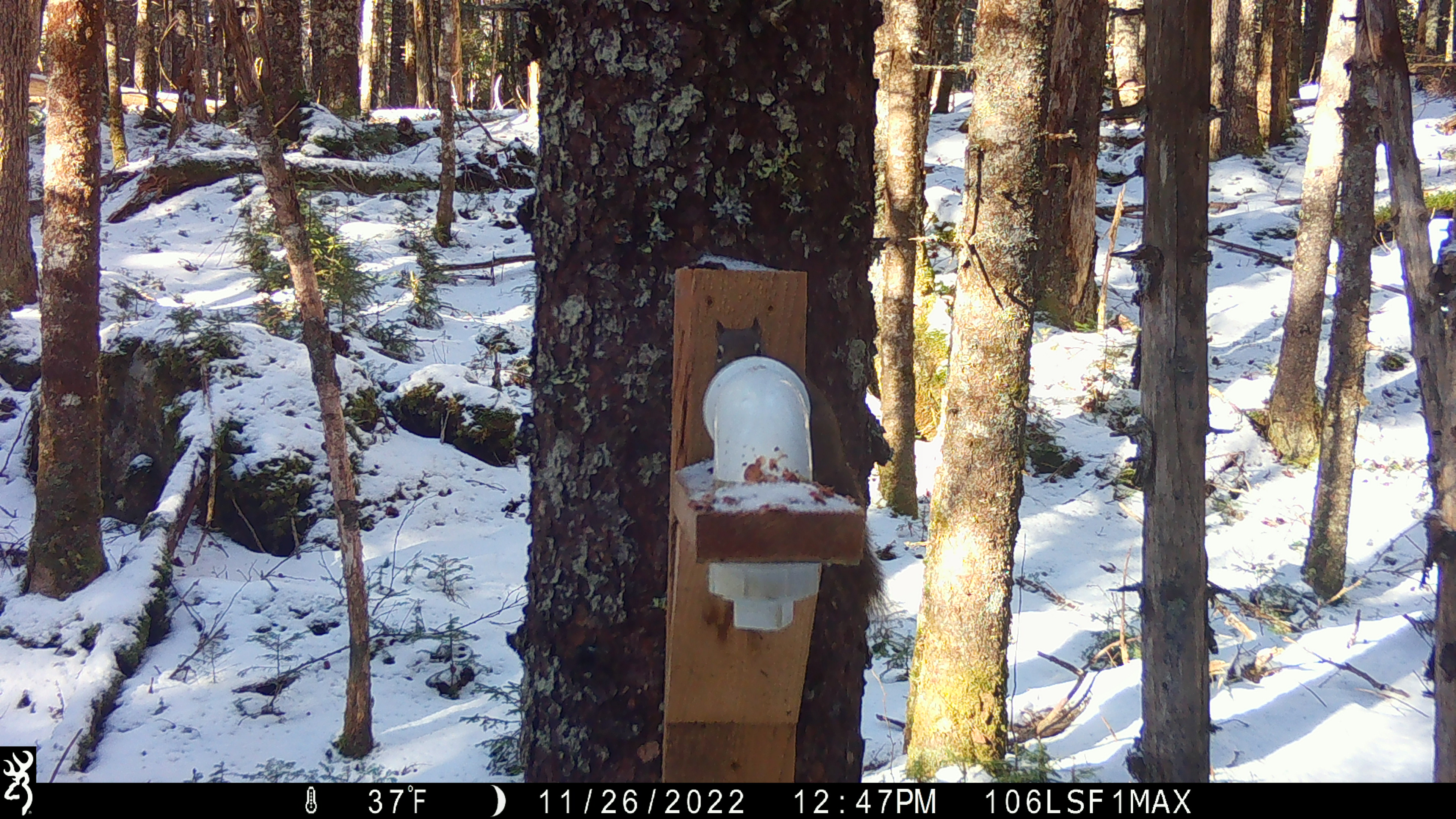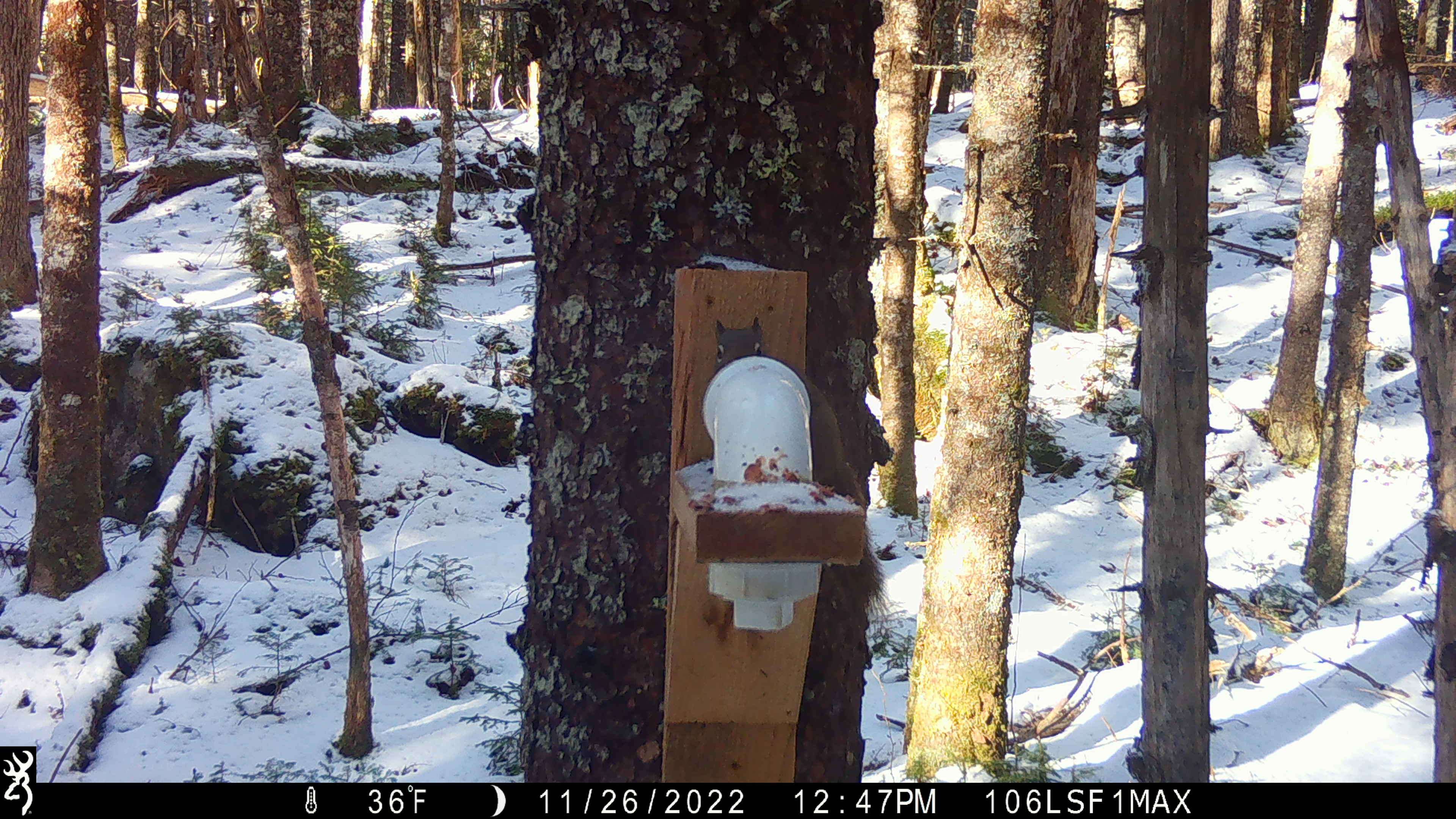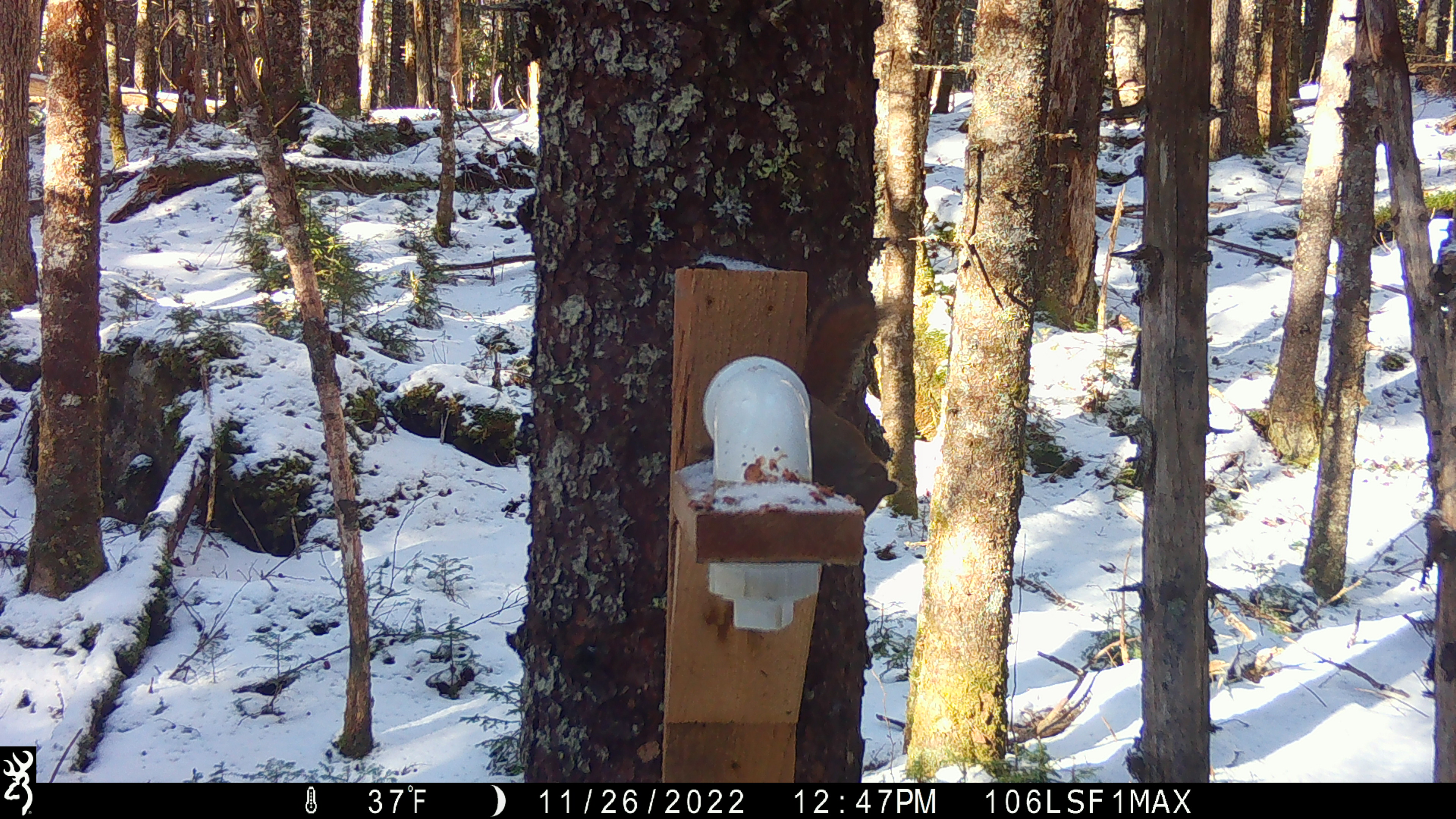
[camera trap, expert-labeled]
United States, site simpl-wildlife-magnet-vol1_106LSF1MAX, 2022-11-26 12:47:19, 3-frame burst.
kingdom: Animalia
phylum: Chordata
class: Mammalia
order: Rodentia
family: Sciuridae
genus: Tamiasciurus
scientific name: Tamiasciurus hudsonicus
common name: red squirrel